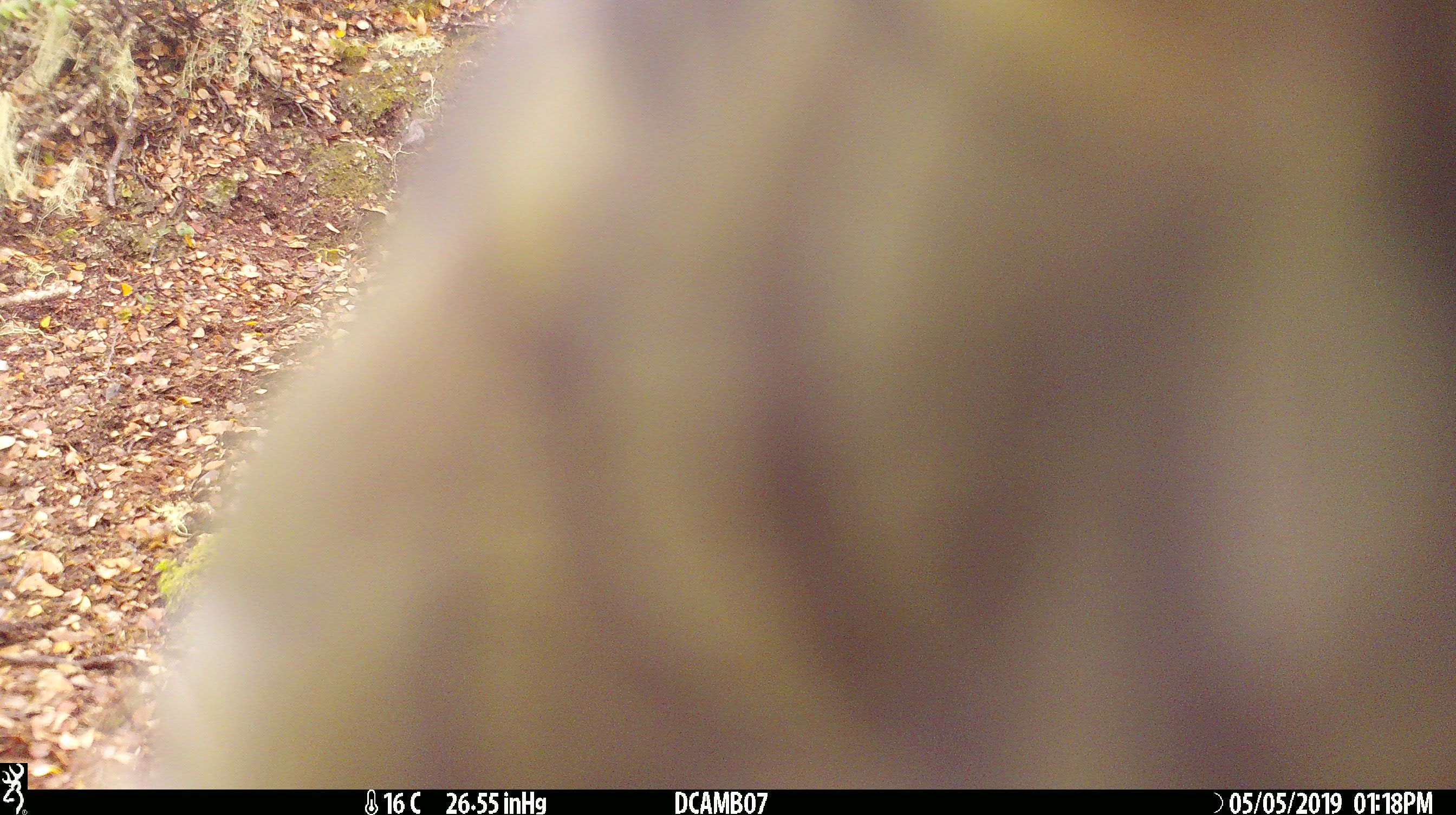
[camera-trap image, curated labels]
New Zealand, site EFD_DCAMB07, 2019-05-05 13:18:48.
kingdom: Animalia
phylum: Chordata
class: Aves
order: Psittaciformes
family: Strigopidae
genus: Nestor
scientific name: Nestor notabilis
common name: kea